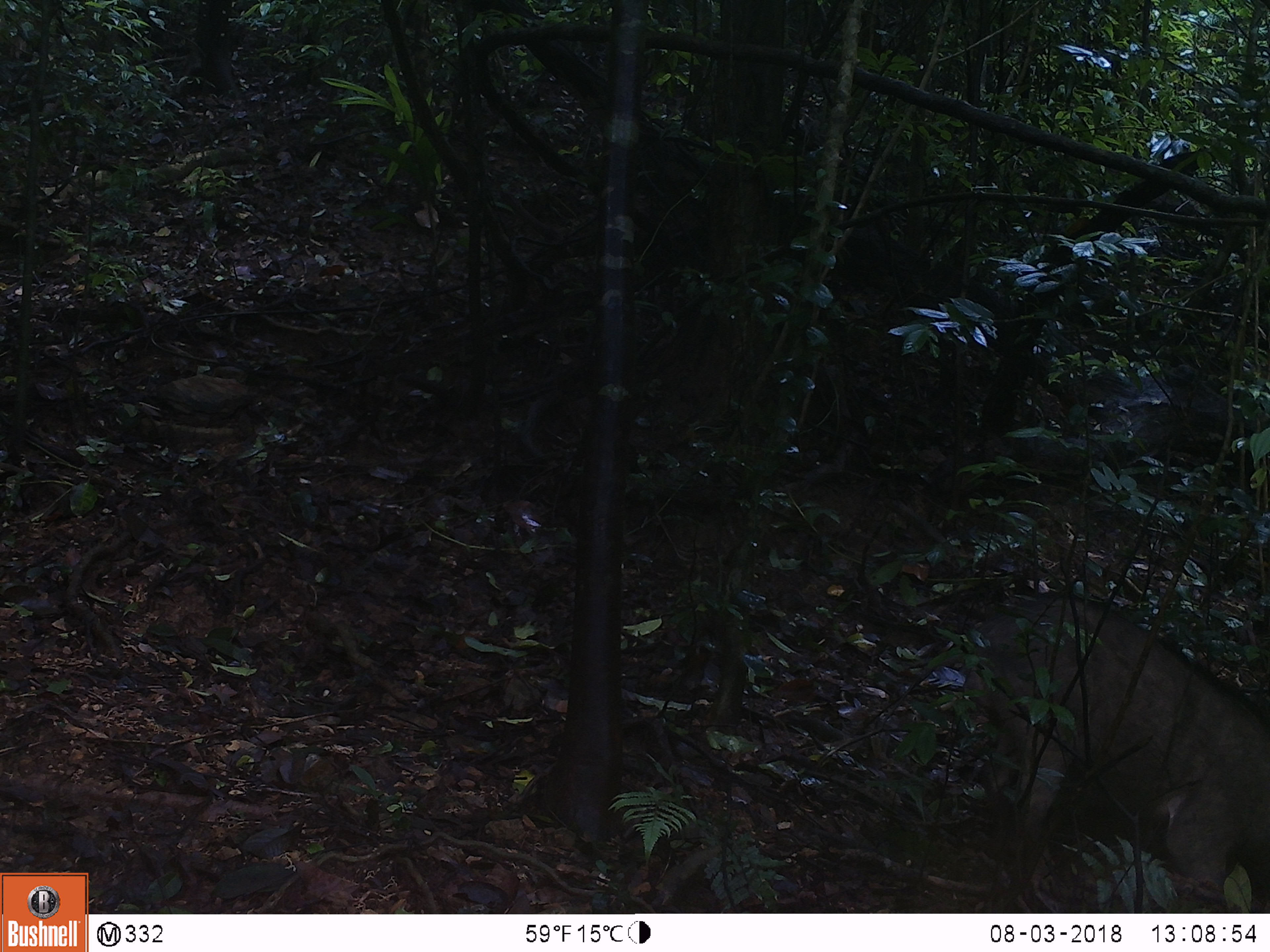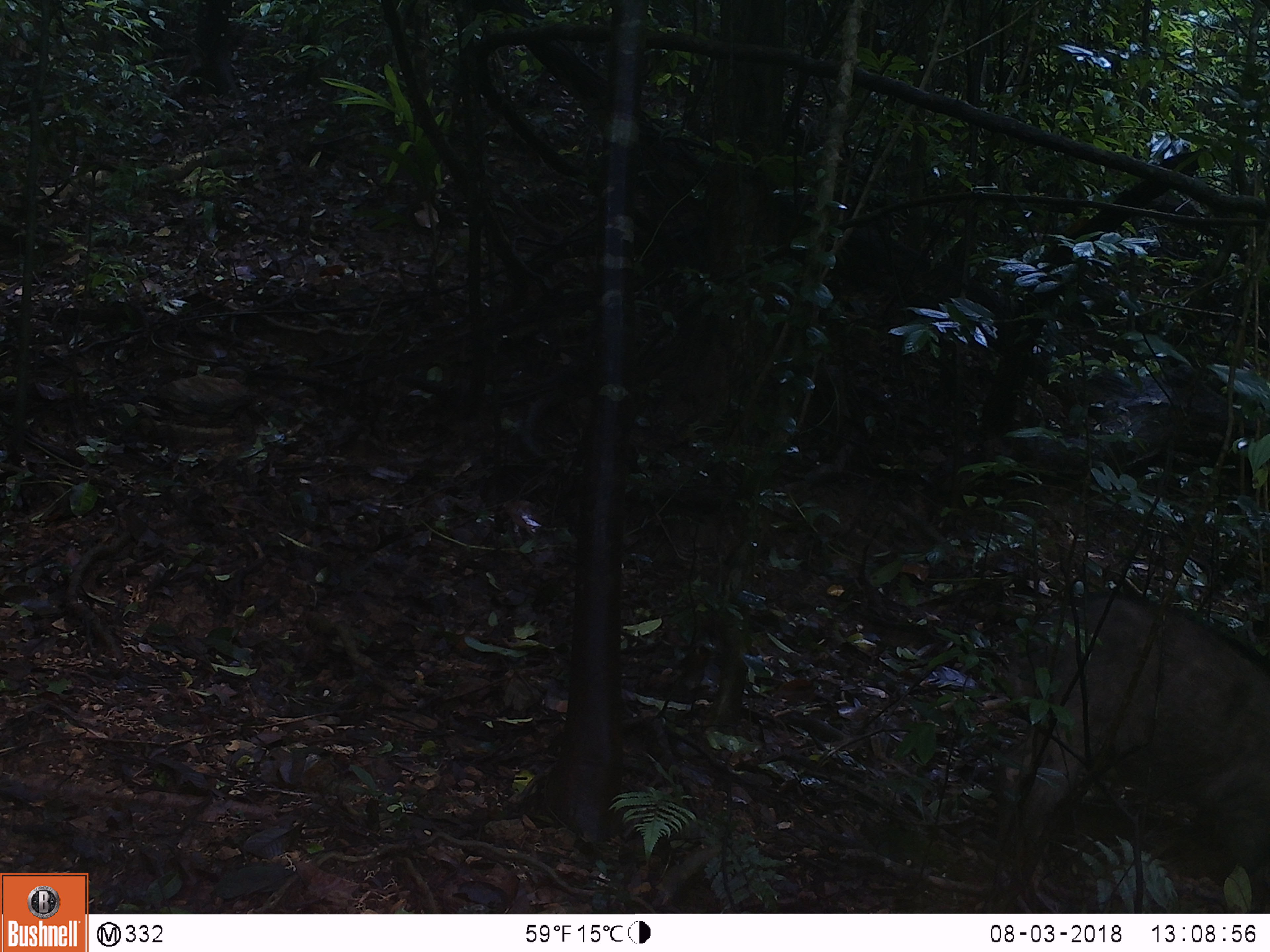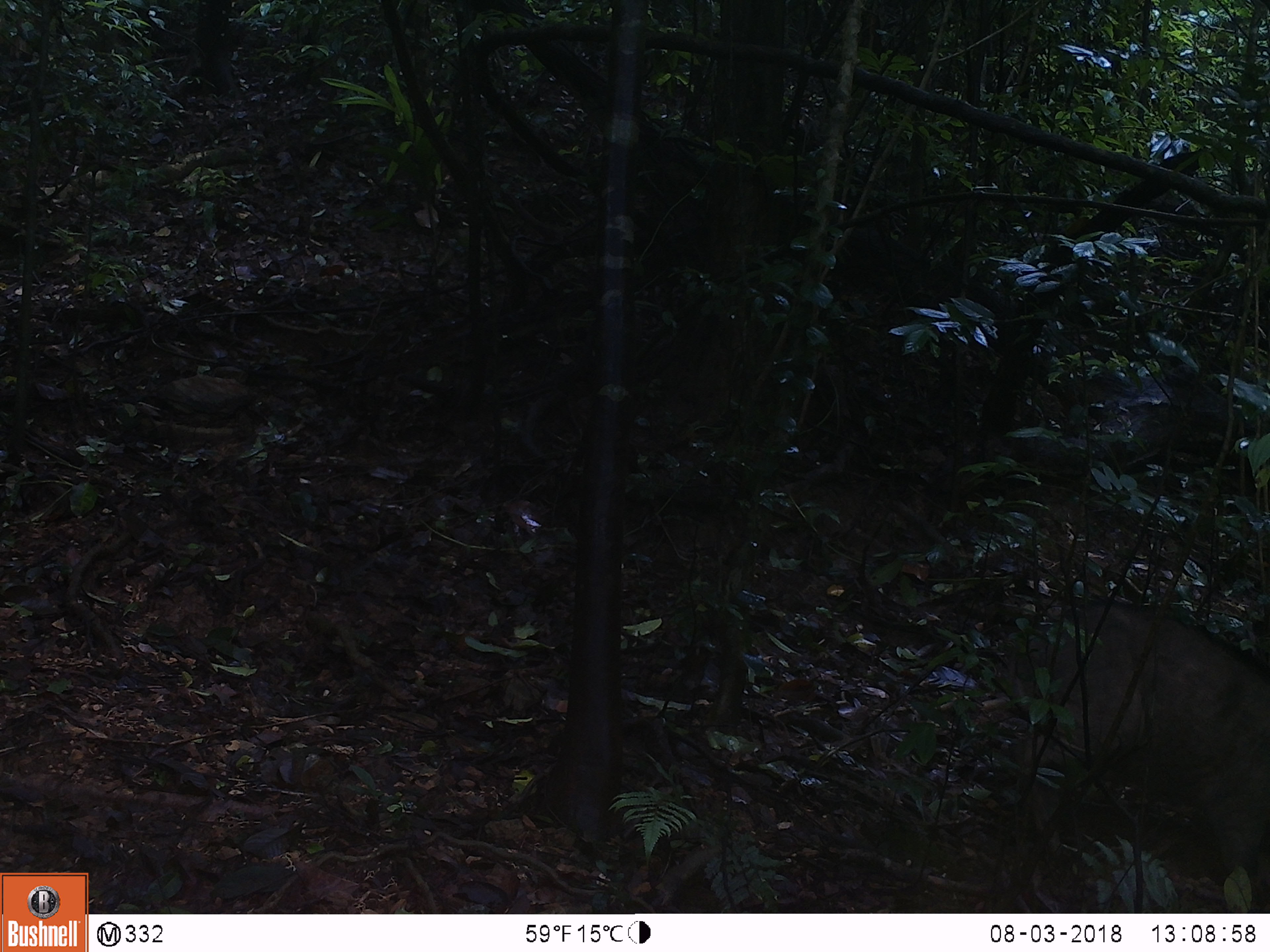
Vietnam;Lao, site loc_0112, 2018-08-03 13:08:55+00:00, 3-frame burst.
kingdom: Animalia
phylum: Chordata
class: Mammalia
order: Artiodactyla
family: Suidae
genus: Sus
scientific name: Sus scrofa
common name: eurasian wild pig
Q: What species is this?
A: Eurasian wild pig (Sus scrofa).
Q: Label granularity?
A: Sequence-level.